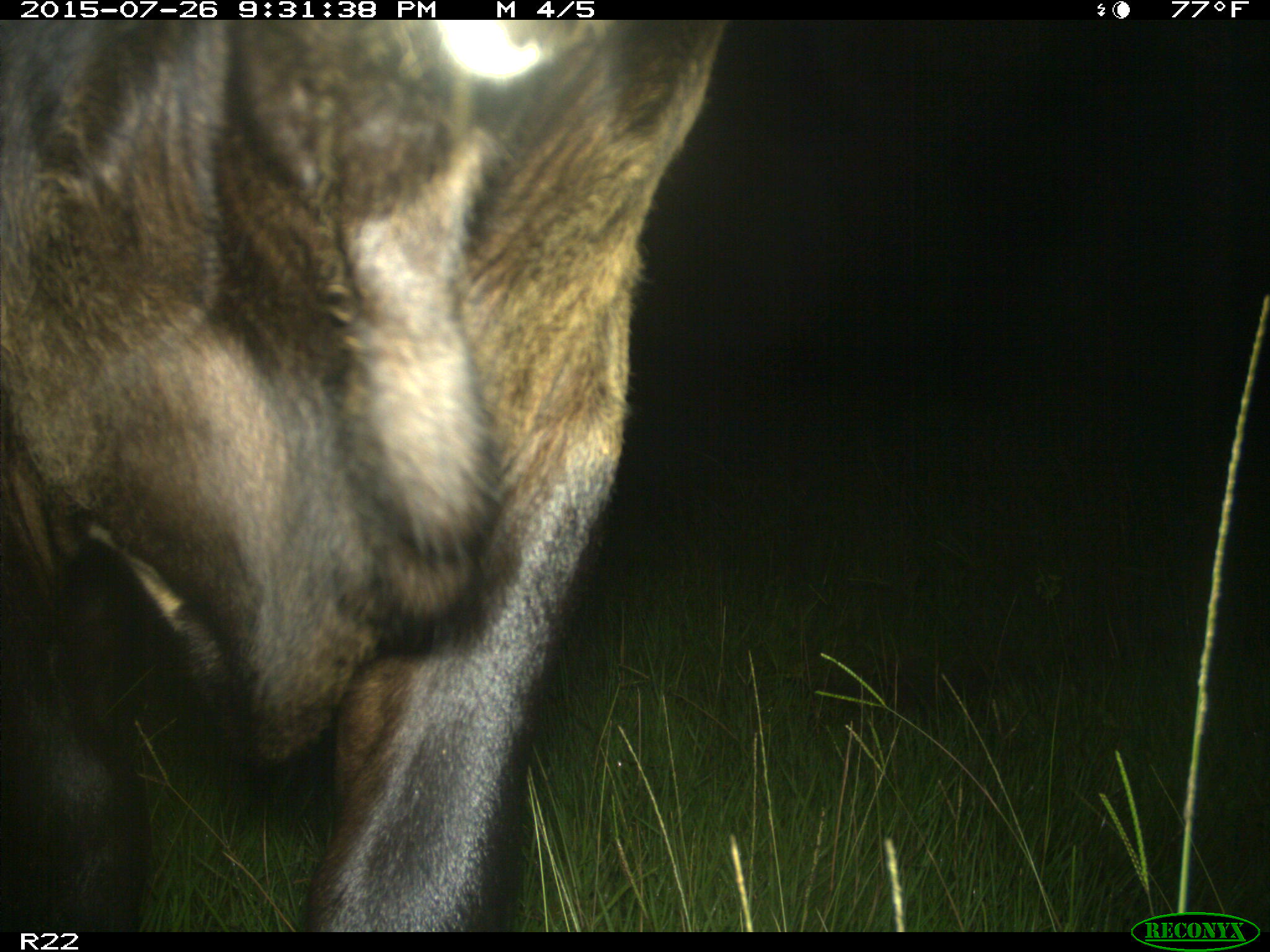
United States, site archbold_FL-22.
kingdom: Animalia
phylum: Chordata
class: Mammalia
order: Artiodactyla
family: Bovidae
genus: Bos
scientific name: Bos taurus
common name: domestic cow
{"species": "Bos taurus (domestic cow)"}